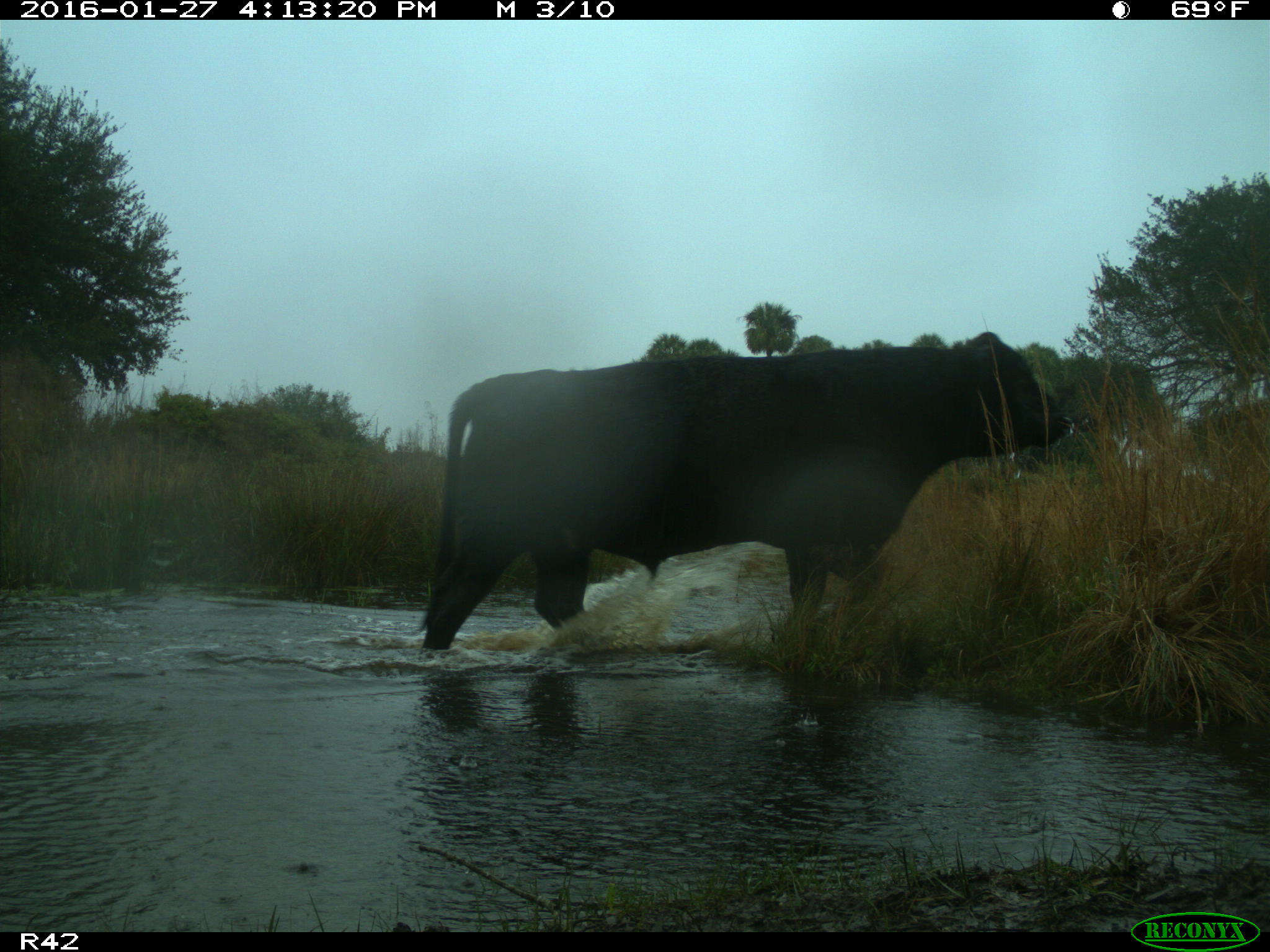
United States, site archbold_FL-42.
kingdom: Animalia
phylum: Chordata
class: Mammalia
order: Artiodactyla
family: Bovidae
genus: Bos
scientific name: Bos taurus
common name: domestic cow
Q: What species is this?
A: Bos taurus (domestic cow).